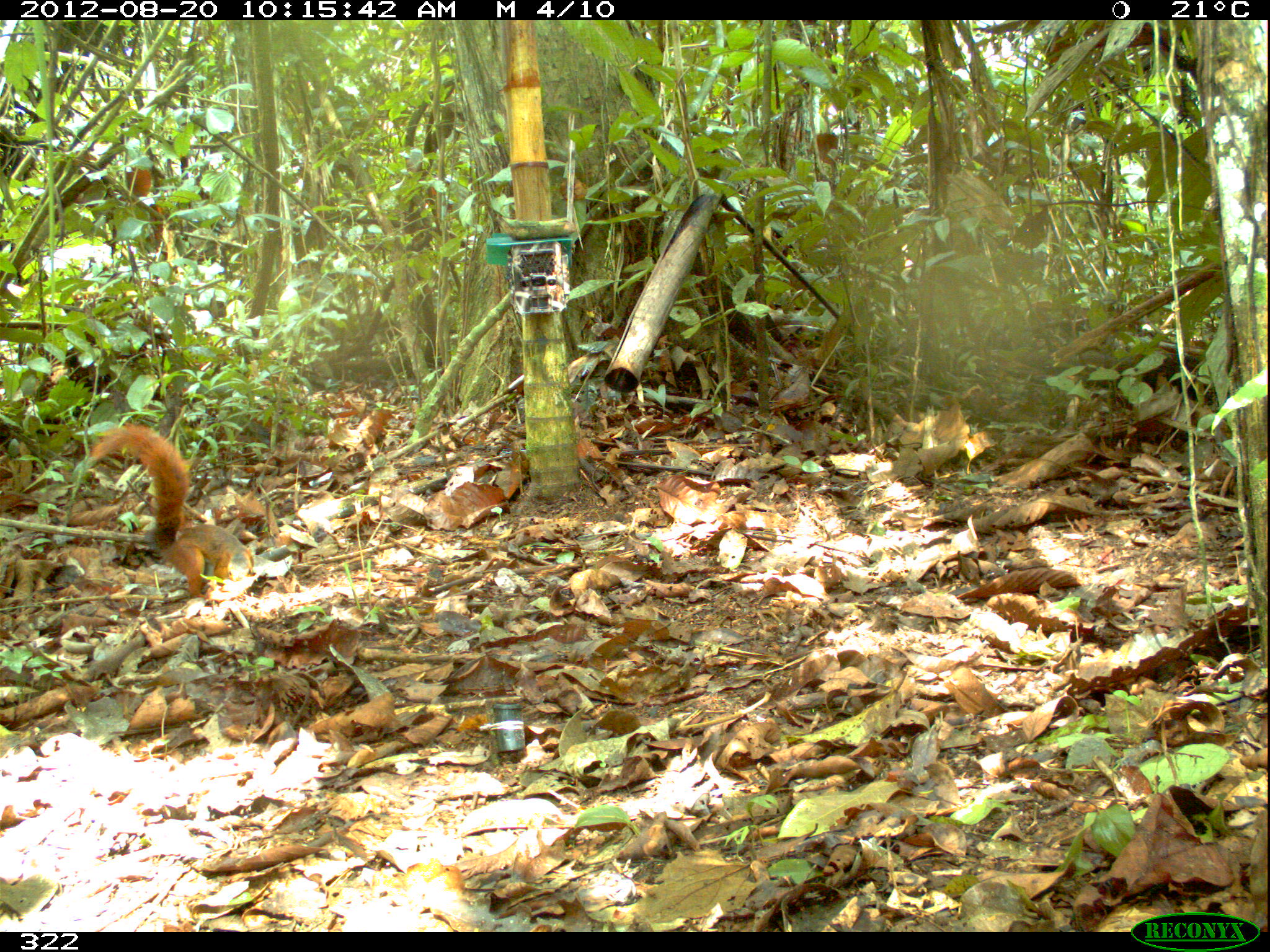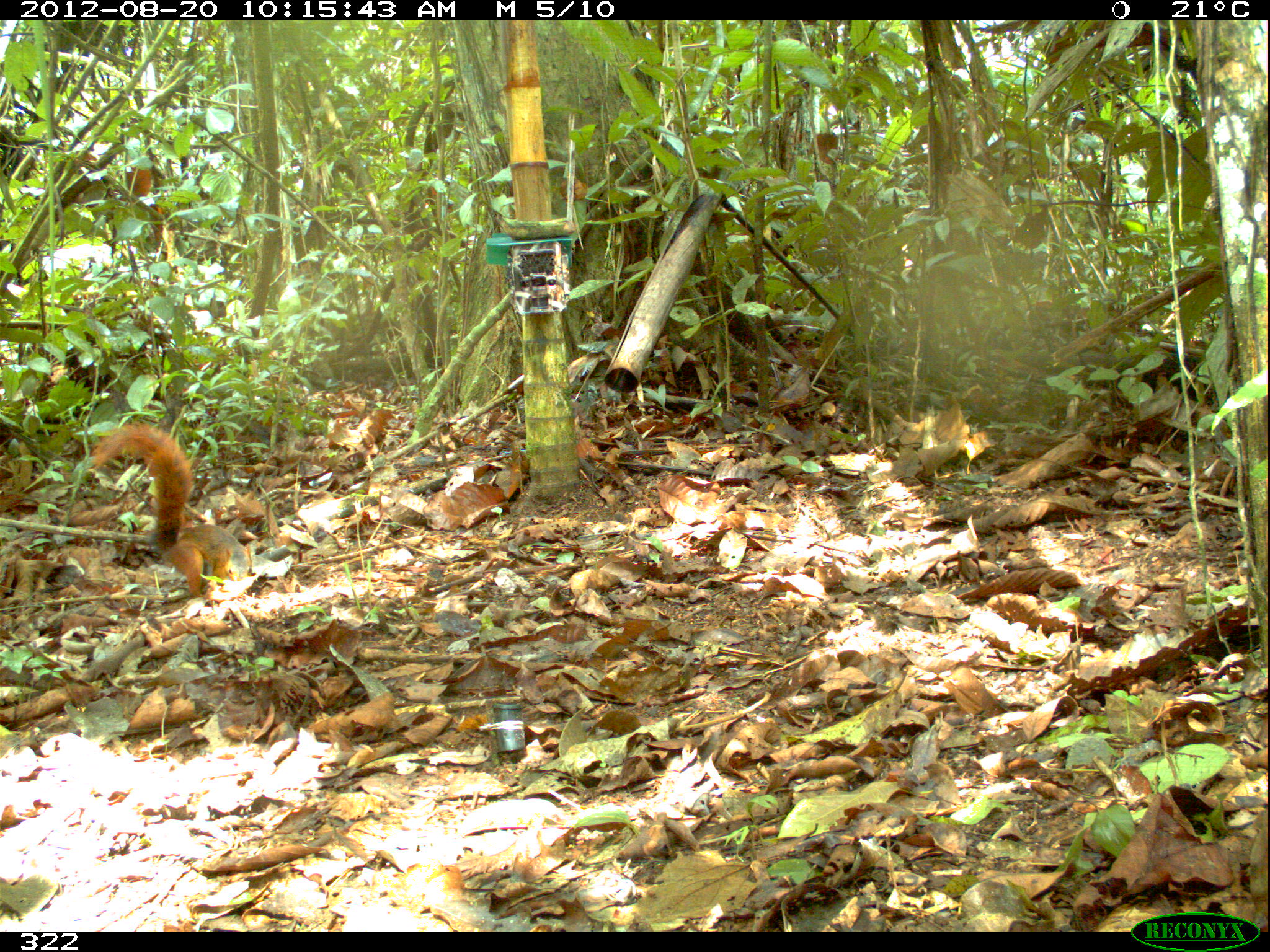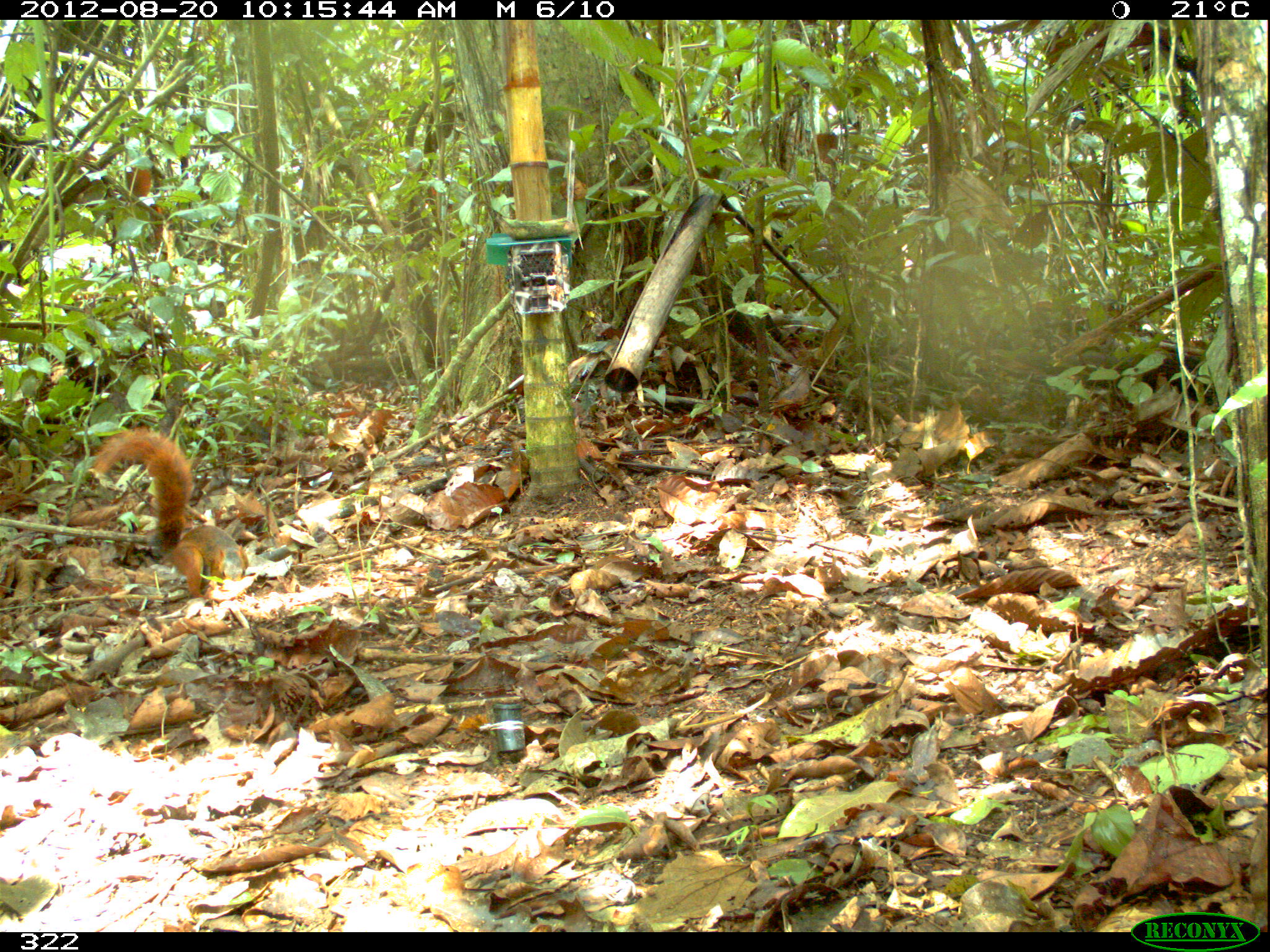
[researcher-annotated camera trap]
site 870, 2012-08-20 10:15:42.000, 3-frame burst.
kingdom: Animalia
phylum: Chordata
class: Mammalia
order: Rodentia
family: Sciuridae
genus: Sciurus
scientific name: Sciurus spadiceus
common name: southern amazon red squirrel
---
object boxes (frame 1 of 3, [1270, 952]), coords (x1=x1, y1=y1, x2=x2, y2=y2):
sciurus spadiceus: (x1=88, y1=421, x2=255, y2=598)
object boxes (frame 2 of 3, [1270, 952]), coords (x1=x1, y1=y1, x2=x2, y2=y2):
sciurus spadiceus: (x1=89, y1=421, x2=252, y2=598)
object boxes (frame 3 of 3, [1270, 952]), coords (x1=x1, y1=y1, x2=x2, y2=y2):
sciurus spadiceus: (x1=92, y1=425, x2=249, y2=598)